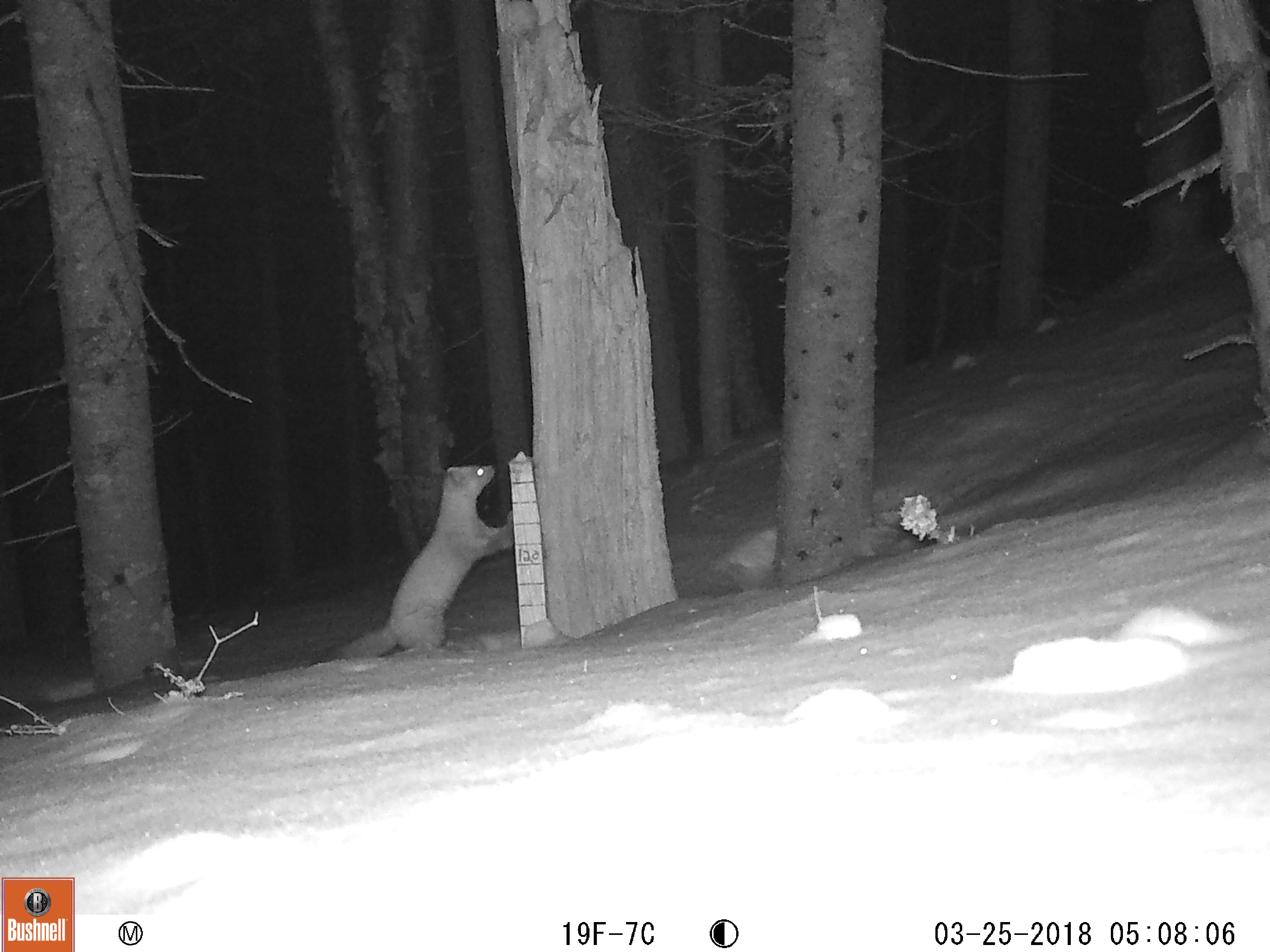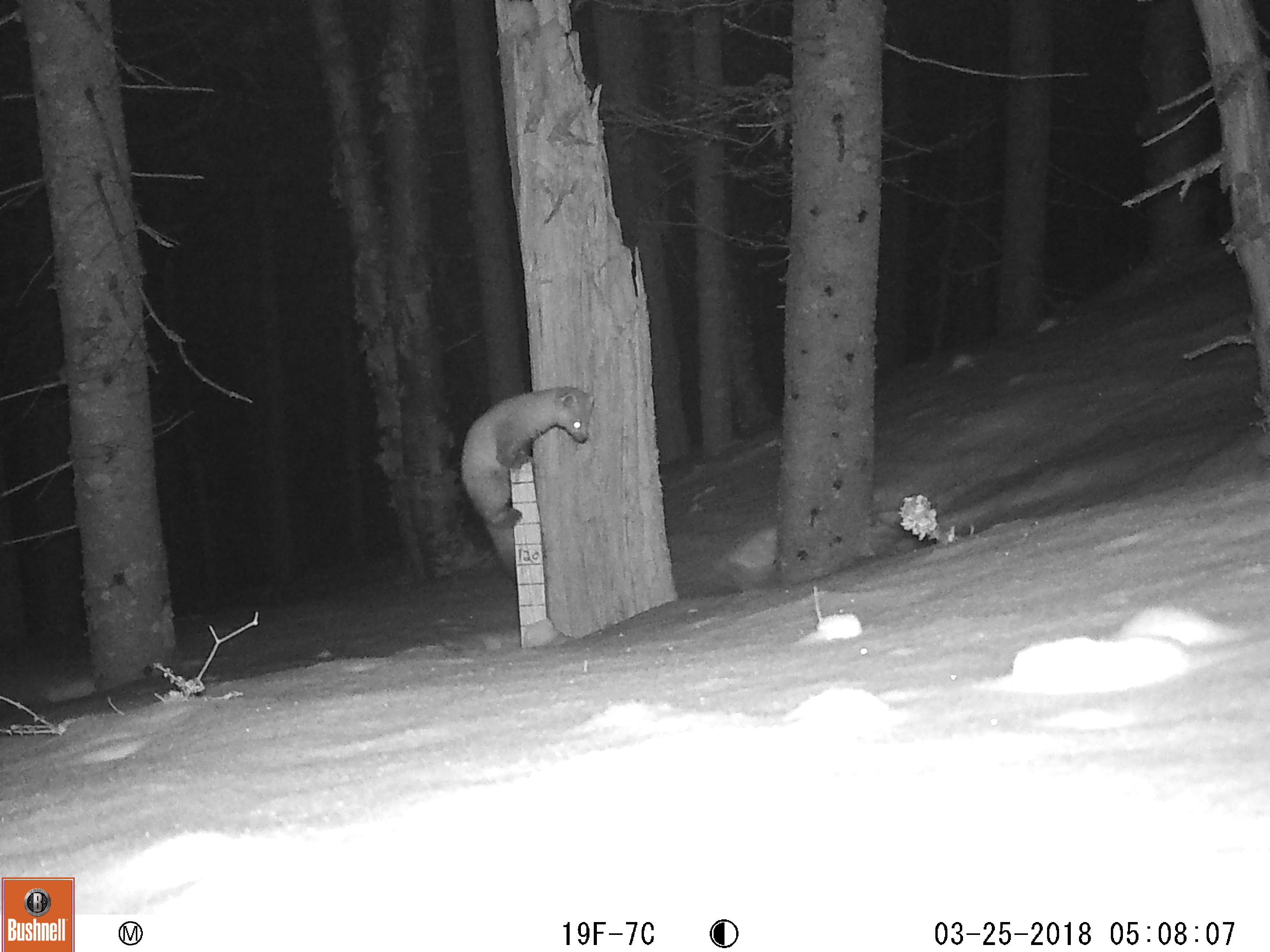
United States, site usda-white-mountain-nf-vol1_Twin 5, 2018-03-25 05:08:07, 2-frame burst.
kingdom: Animalia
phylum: Chordata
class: Mammalia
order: Carnivora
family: Mustelidae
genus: Martes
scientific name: Martes americana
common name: american marten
American marten (Martes americana).